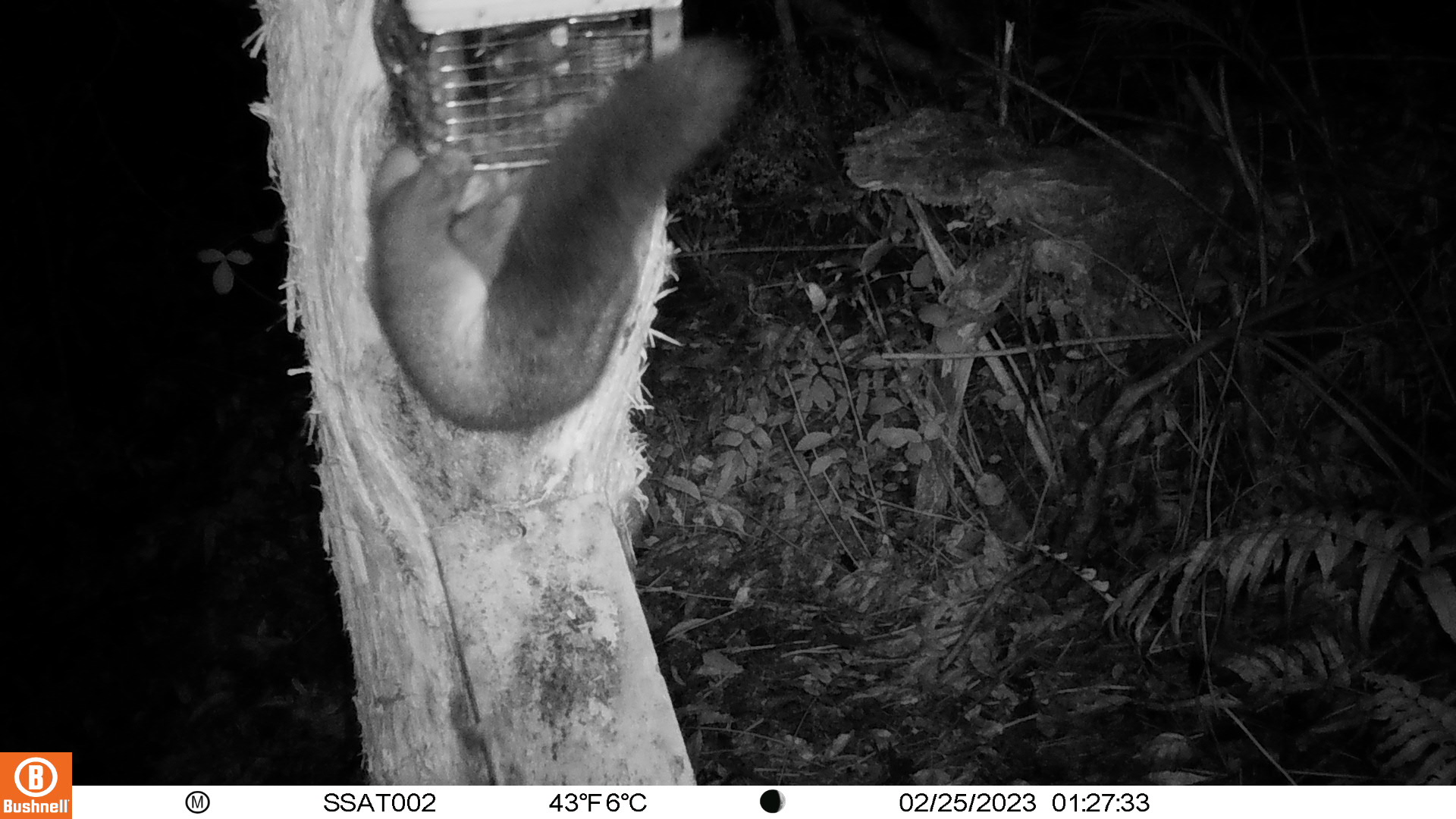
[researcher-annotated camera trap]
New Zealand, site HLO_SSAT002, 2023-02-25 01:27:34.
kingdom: Animalia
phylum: Chordata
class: Mammalia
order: Diprotodontia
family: Phalangeridae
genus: Trichosurus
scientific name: Trichosurus vulpecula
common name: common brushtail possum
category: possum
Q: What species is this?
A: Possum (common brushtail possum) (Trichosurus vulpecula).